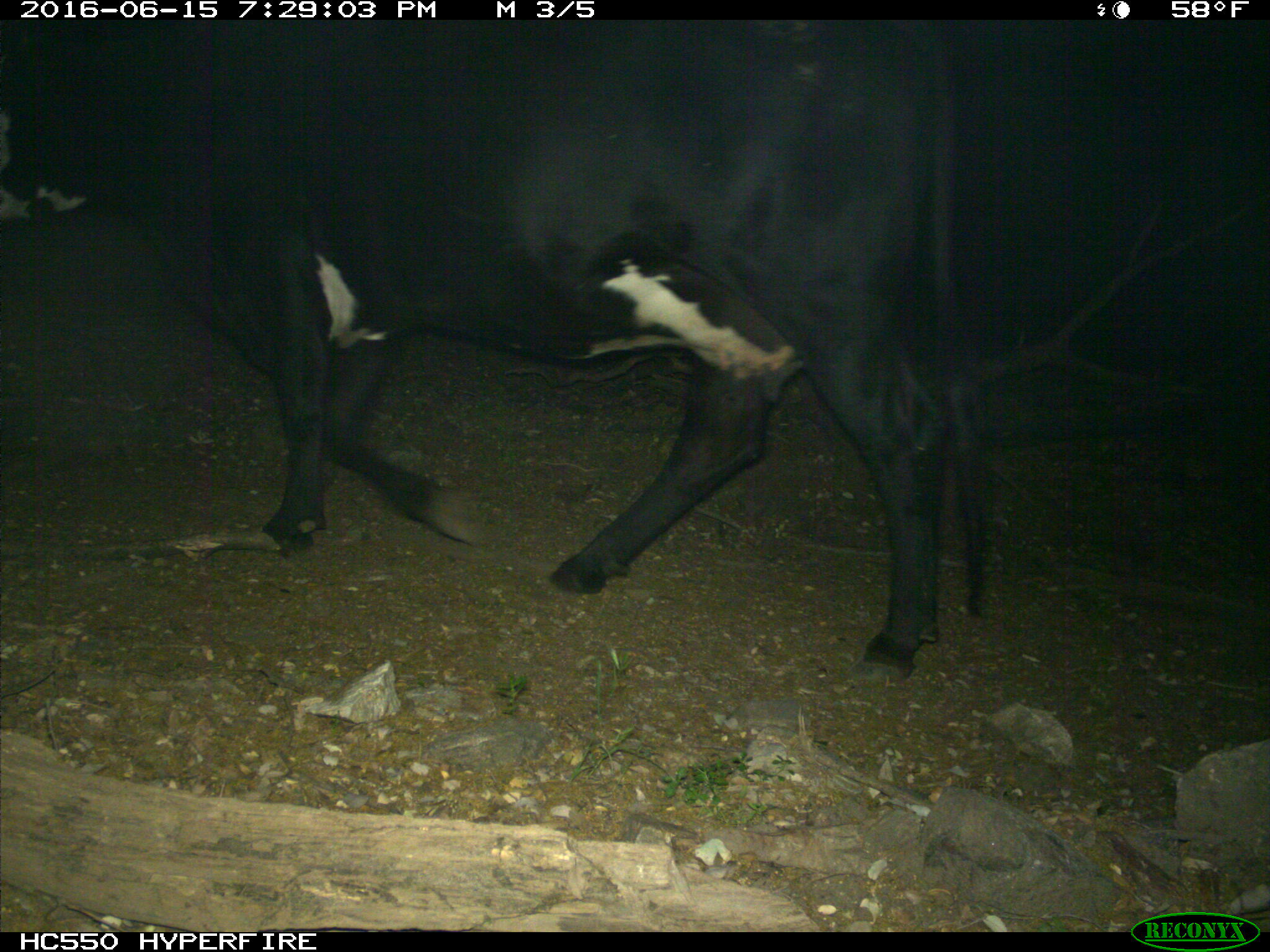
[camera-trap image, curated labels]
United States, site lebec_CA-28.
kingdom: Animalia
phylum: Chordata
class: Mammalia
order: Artiodactyla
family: Bovidae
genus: Bos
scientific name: Bos taurus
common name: domestic cow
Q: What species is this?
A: Bos taurus (domestic cow).